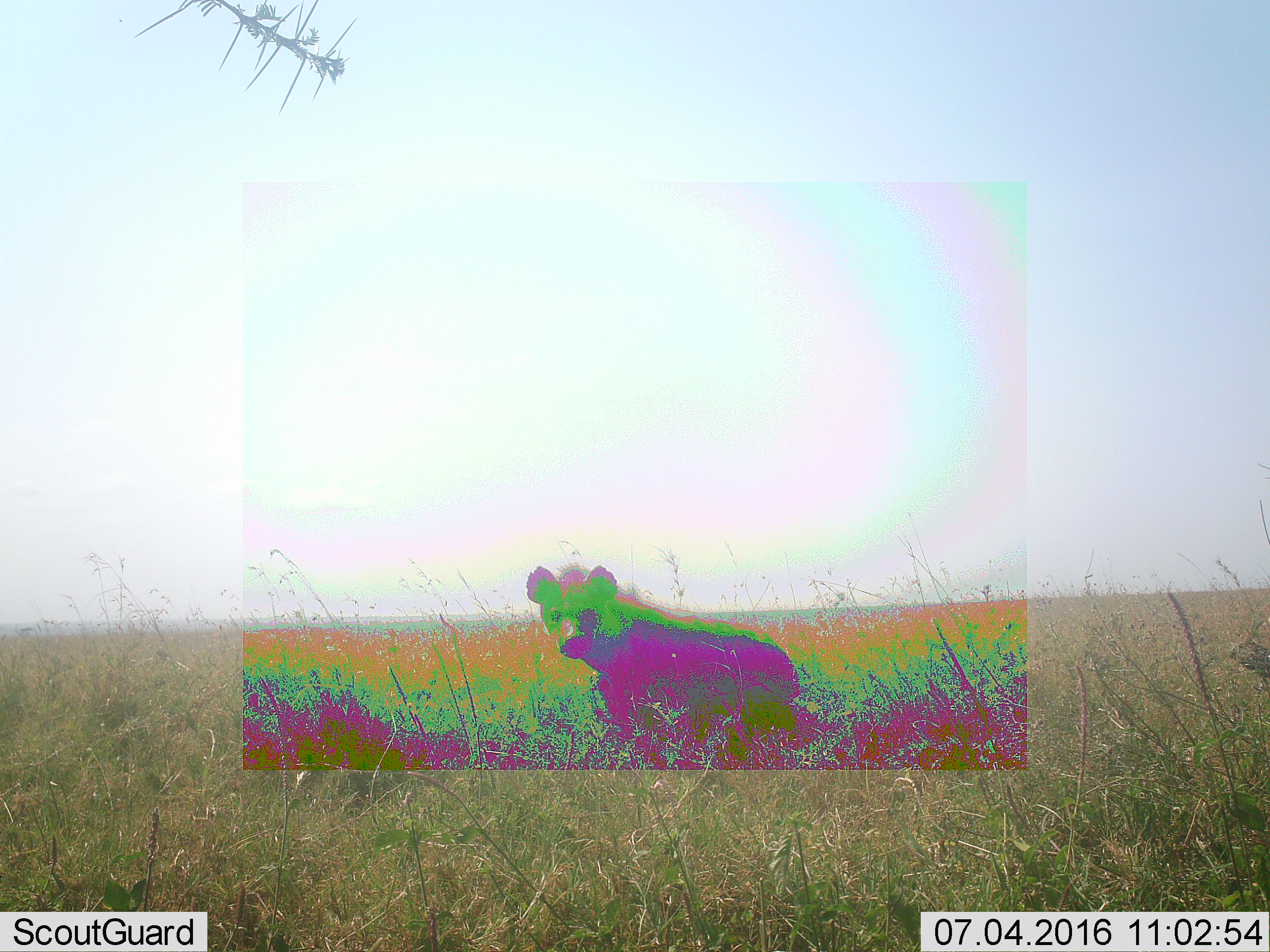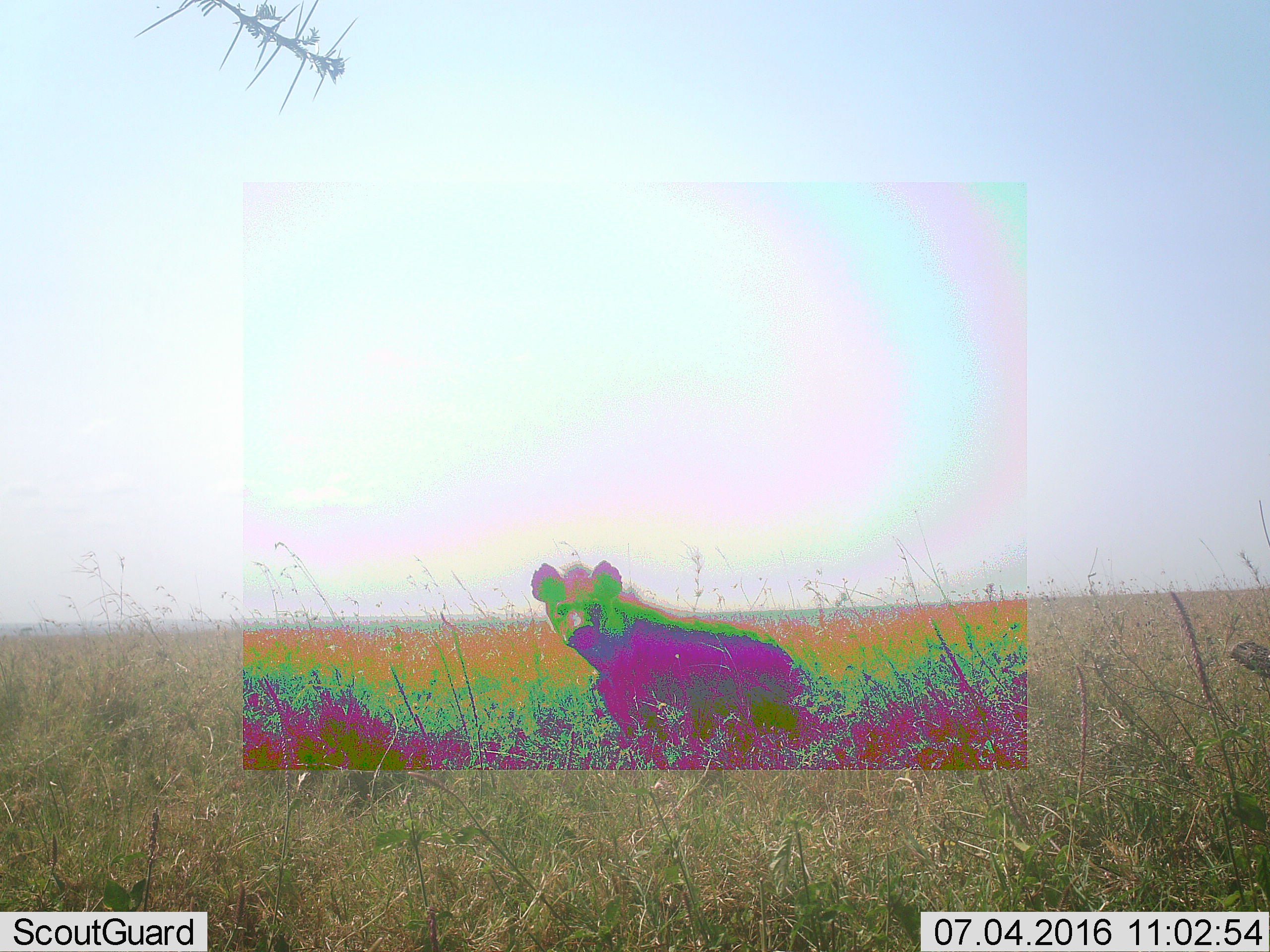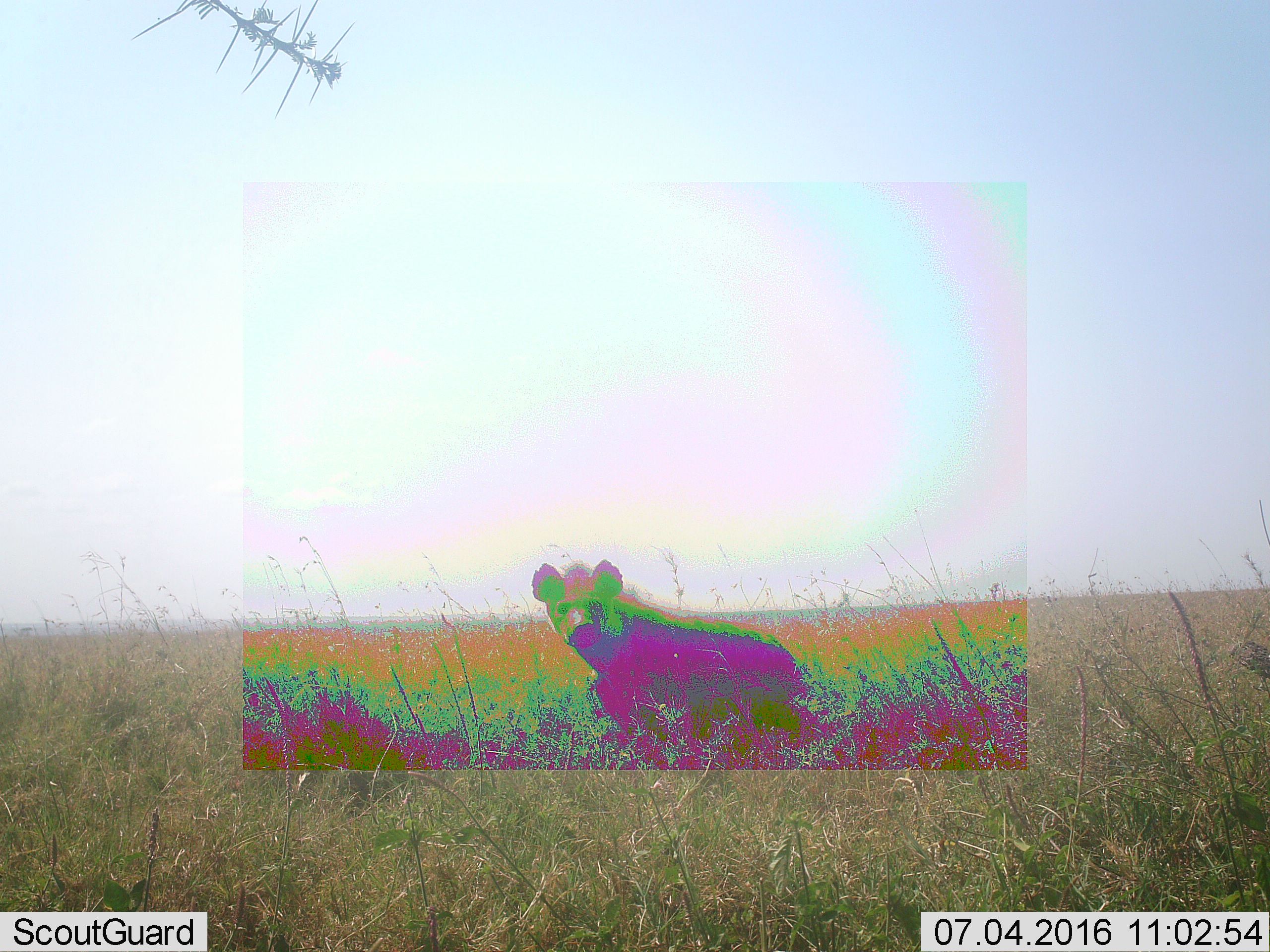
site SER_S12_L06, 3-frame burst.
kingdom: Animalia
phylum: Chordata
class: Mammalia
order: Carnivora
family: Hyaenidae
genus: Crocuta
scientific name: Crocuta crocuta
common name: spotted hyena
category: hyenaspotted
Hyenaspotted (spotted hyena) (Crocuta crocuta), count 1. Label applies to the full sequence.